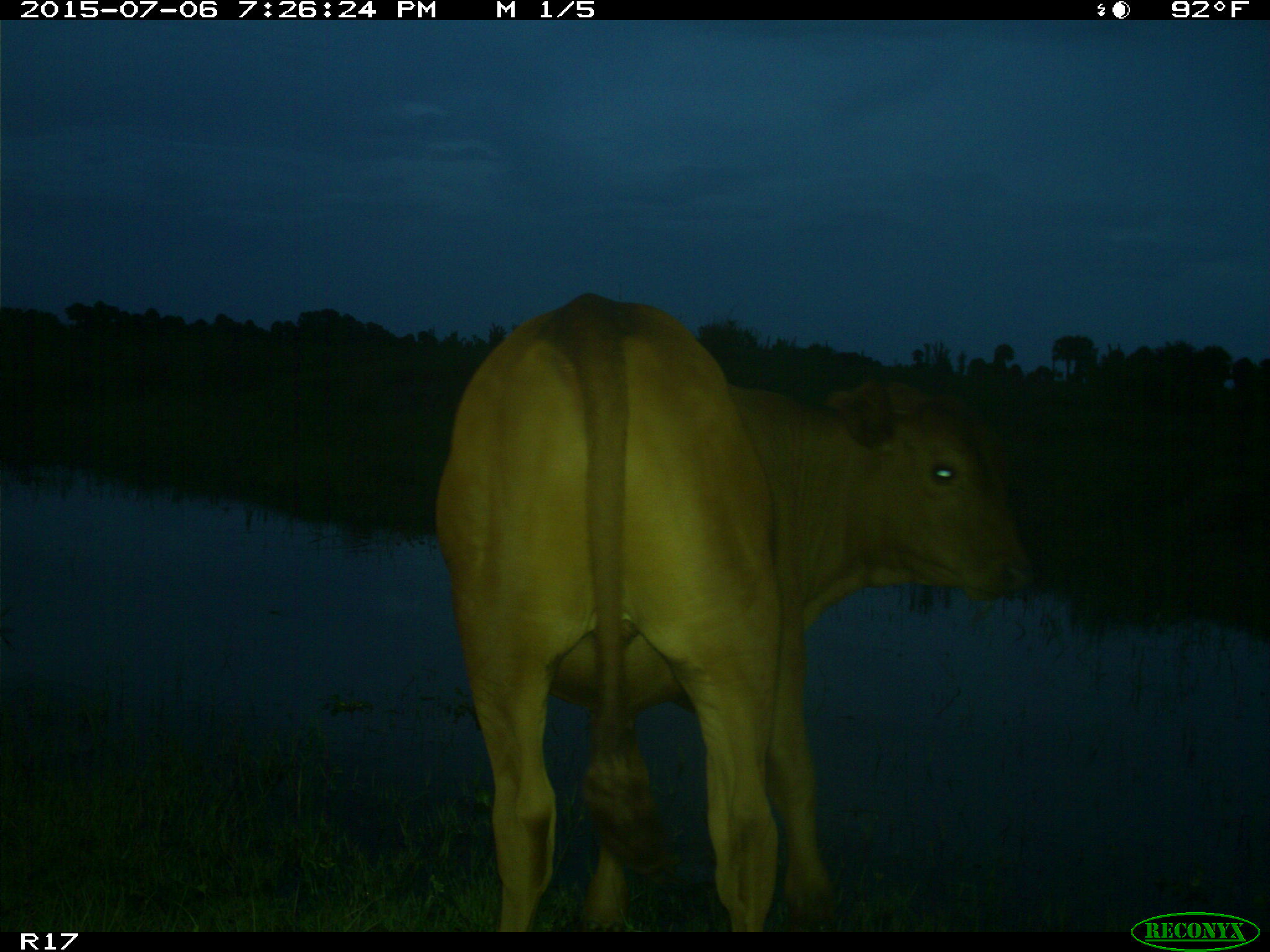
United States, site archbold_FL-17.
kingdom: Animalia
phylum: Chordata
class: Mammalia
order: Artiodactyla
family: Bovidae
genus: Bos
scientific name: Bos taurus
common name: domestic cow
Bos taurus (domestic cow).